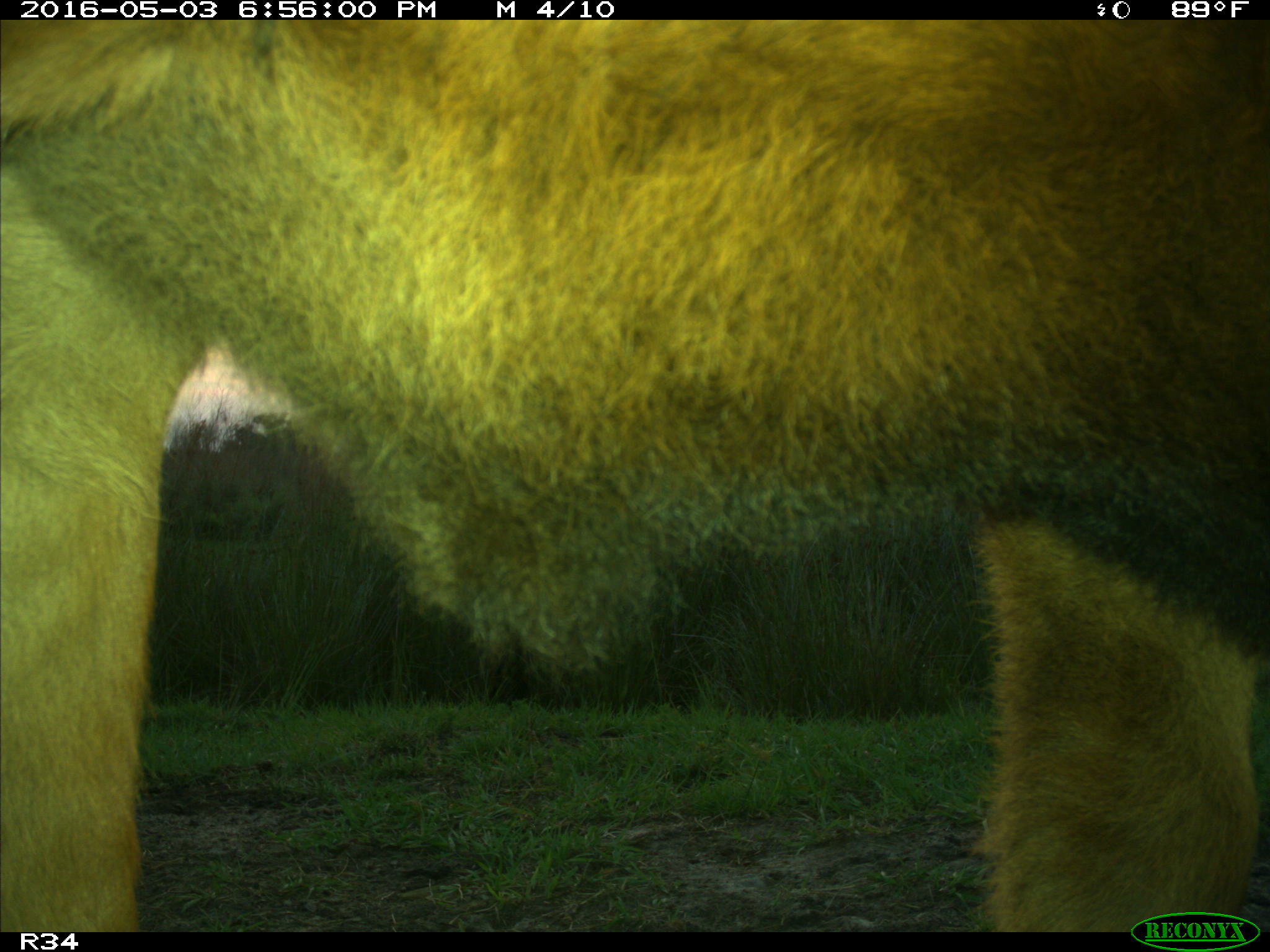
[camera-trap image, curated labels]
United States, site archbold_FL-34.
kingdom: Animalia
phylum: Chordata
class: Mammalia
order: Artiodactyla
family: Bovidae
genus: Bos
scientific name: Bos taurus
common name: domestic cow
Bos taurus (domestic cow).